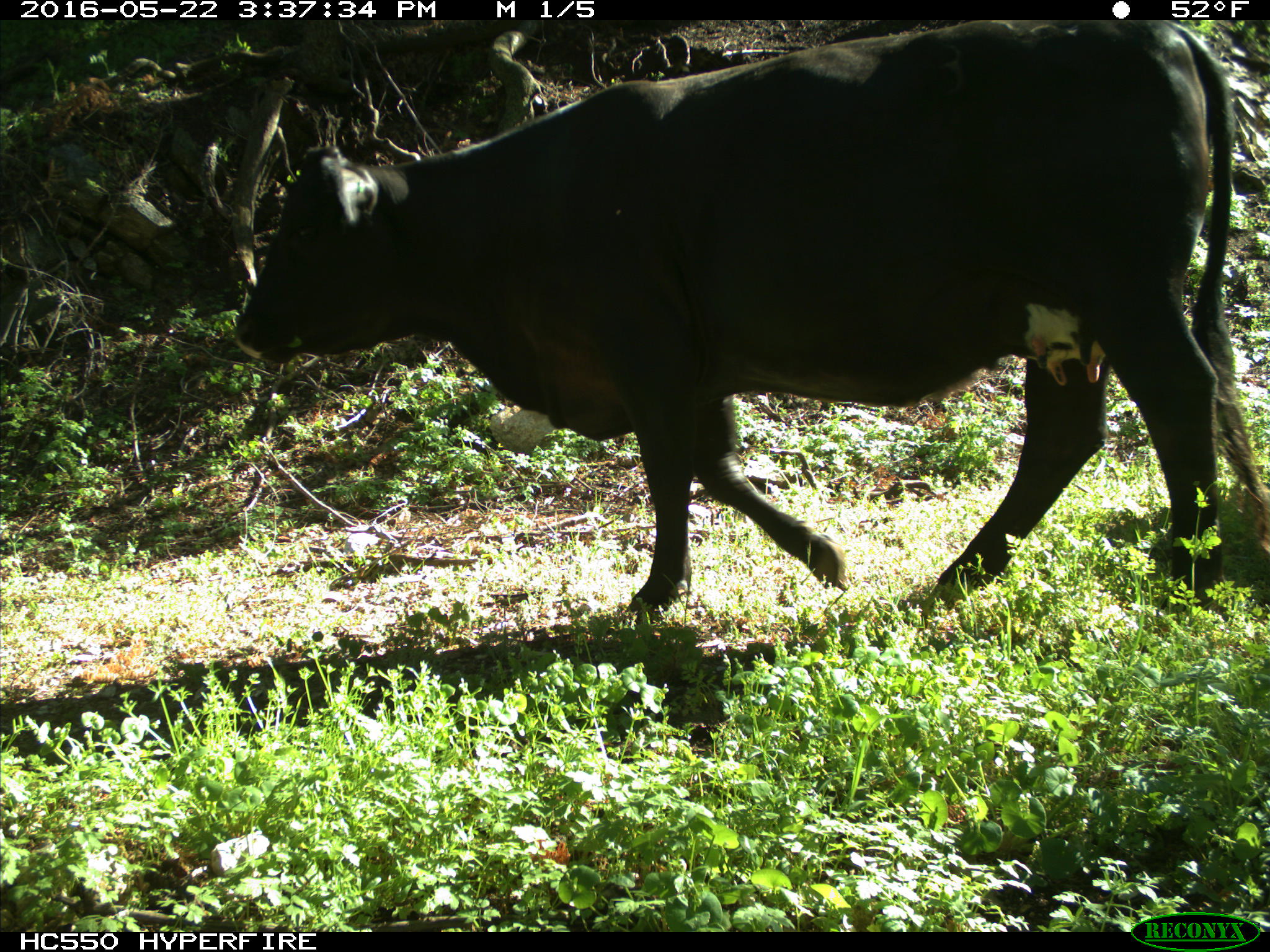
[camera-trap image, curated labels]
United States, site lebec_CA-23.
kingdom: Animalia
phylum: Chordata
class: Mammalia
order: Artiodactyla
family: Bovidae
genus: Bos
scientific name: Bos taurus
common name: domestic cow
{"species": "Bos taurus (domestic cow)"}